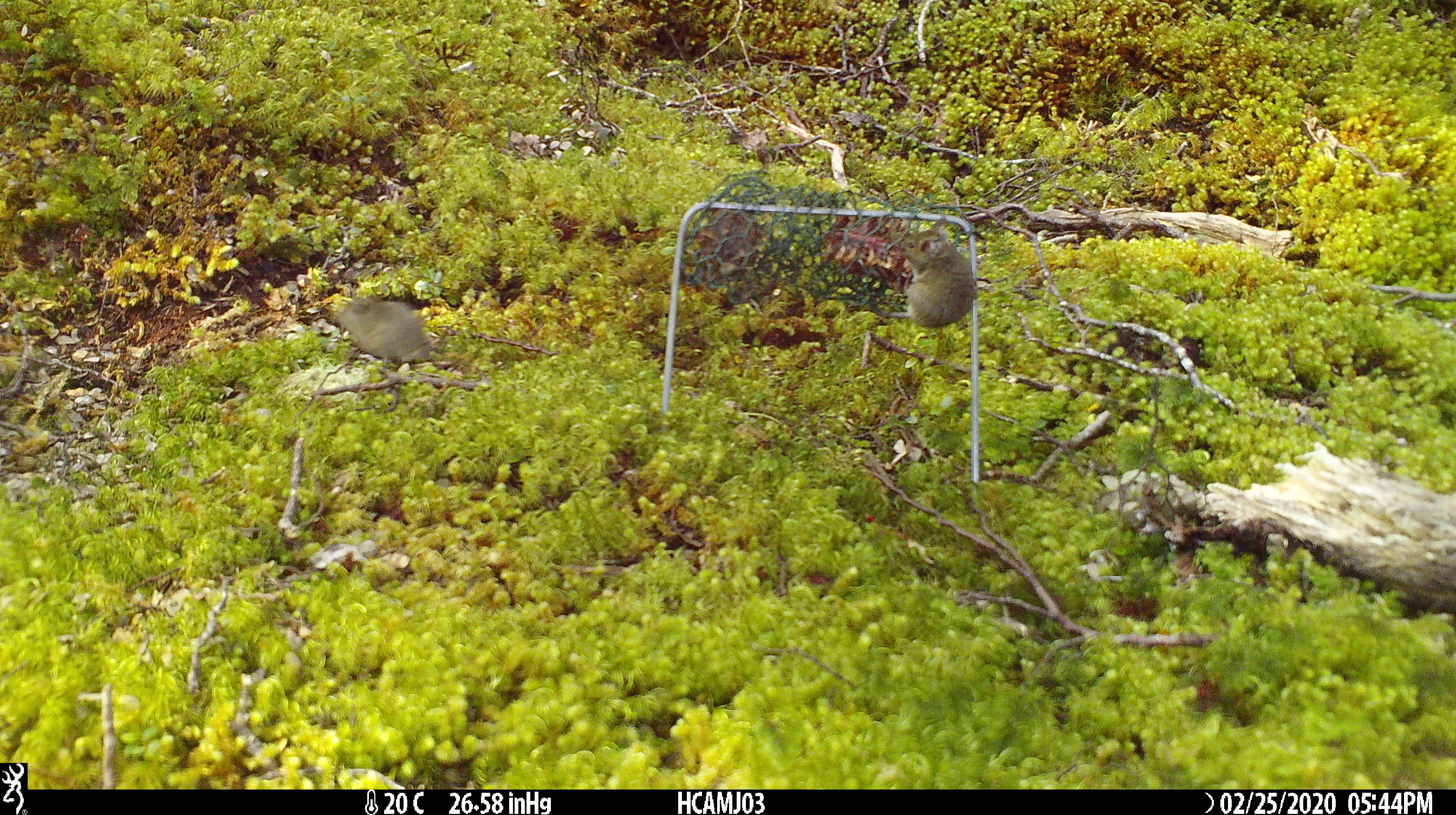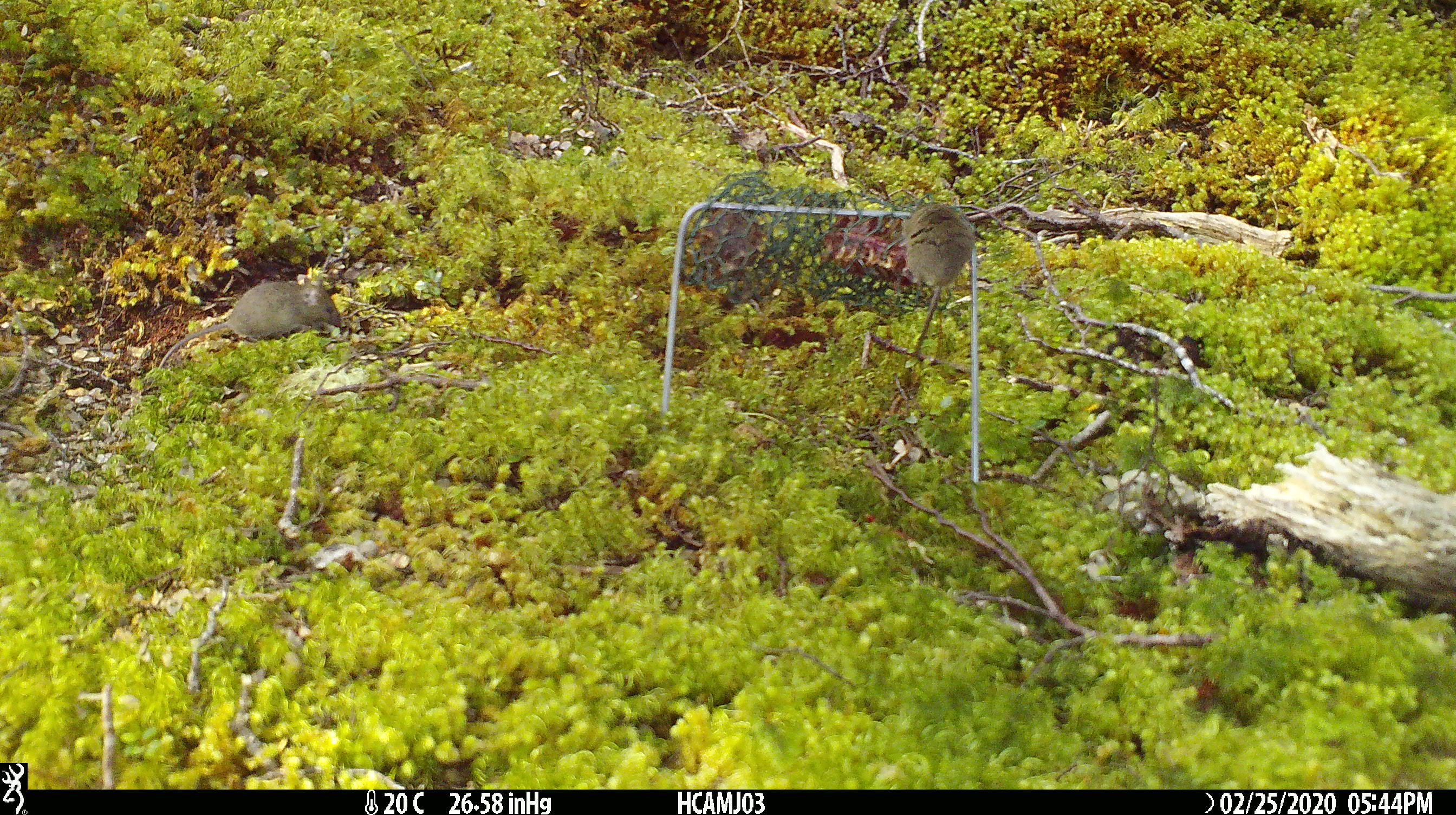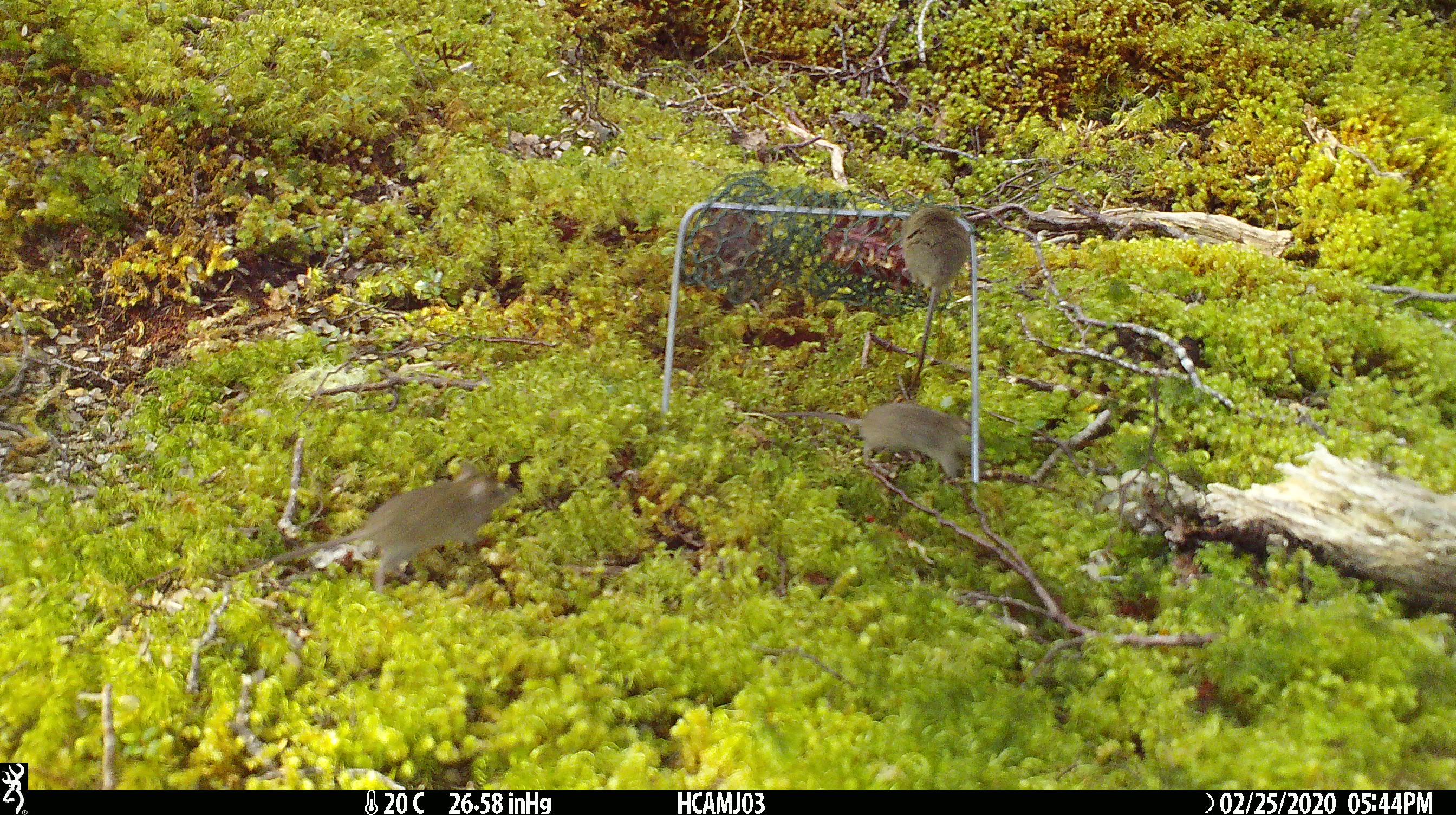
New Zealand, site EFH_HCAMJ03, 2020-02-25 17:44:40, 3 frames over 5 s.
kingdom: Animalia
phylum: Chordata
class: Mammalia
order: Rodentia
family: Muridae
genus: Mus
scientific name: Mus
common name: mouse